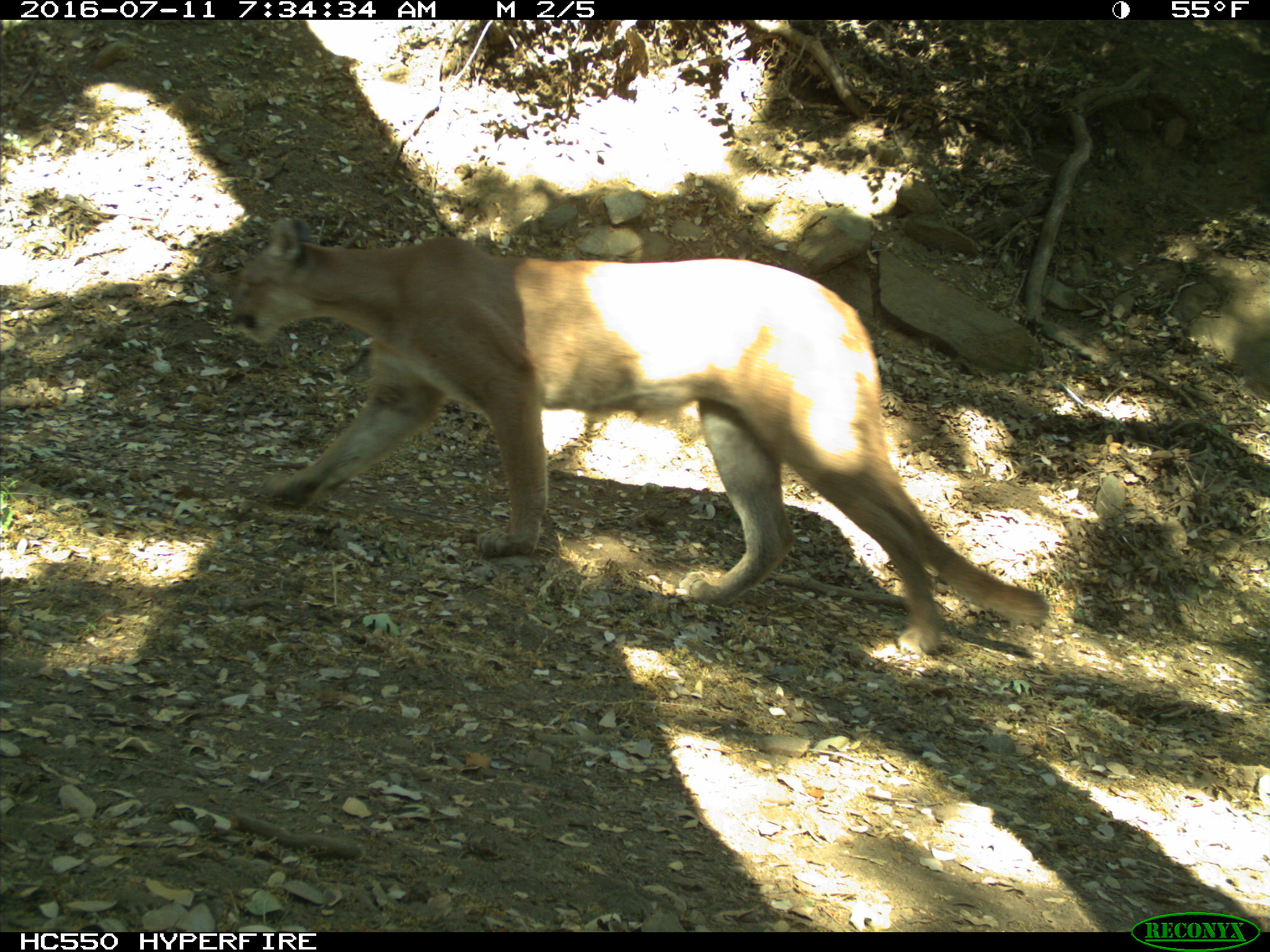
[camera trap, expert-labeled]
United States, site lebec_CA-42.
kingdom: Animalia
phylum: Chordata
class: Mammalia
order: Carnivora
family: Felidae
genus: Puma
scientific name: Puma concolor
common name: mountain lion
Puma concolor (mountain lion).